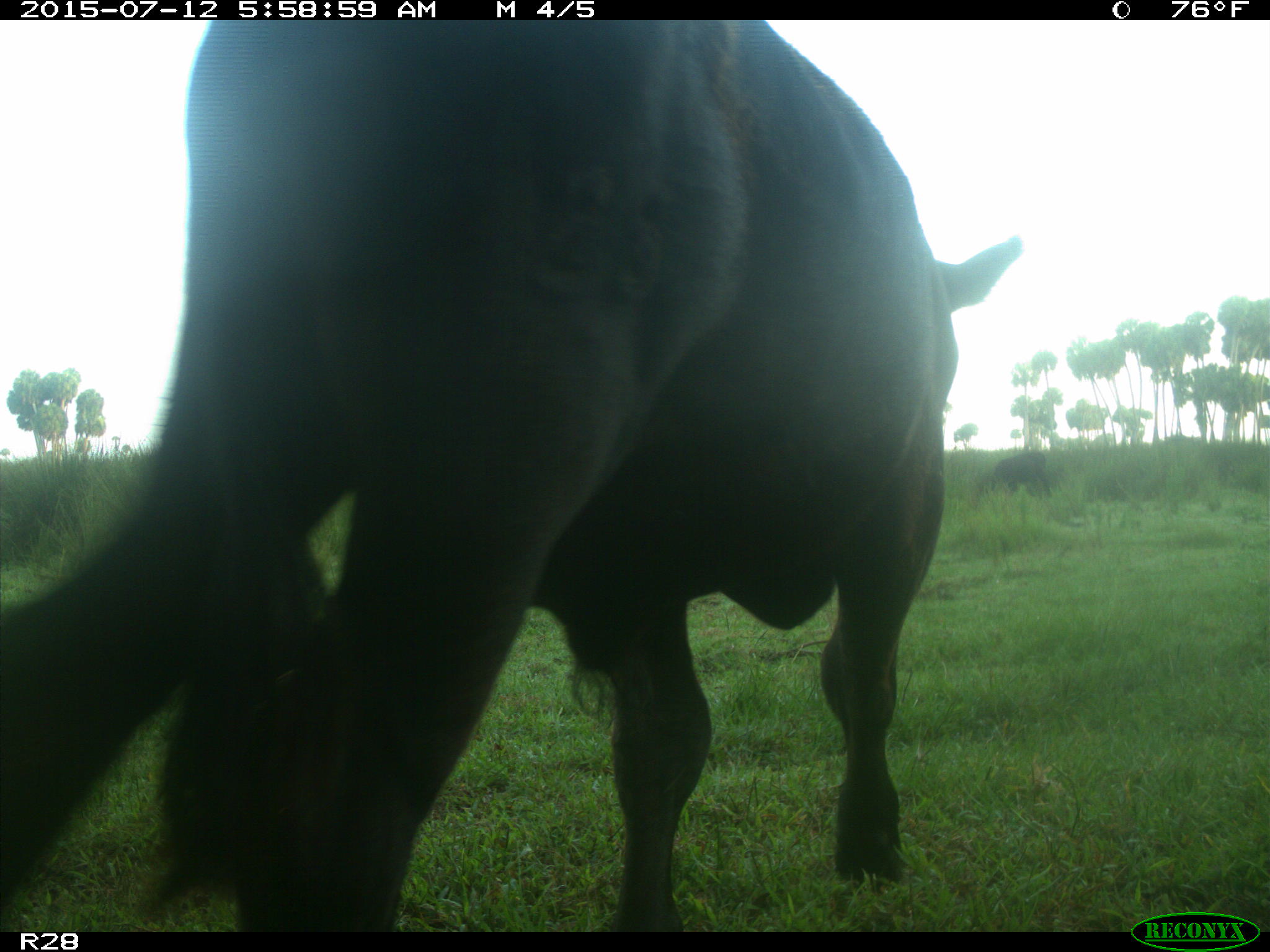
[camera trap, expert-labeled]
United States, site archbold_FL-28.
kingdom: Animalia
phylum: Chordata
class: Mammalia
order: Artiodactyla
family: Bovidae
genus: Bos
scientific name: Bos taurus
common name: domestic cow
Bos taurus (domestic cow).